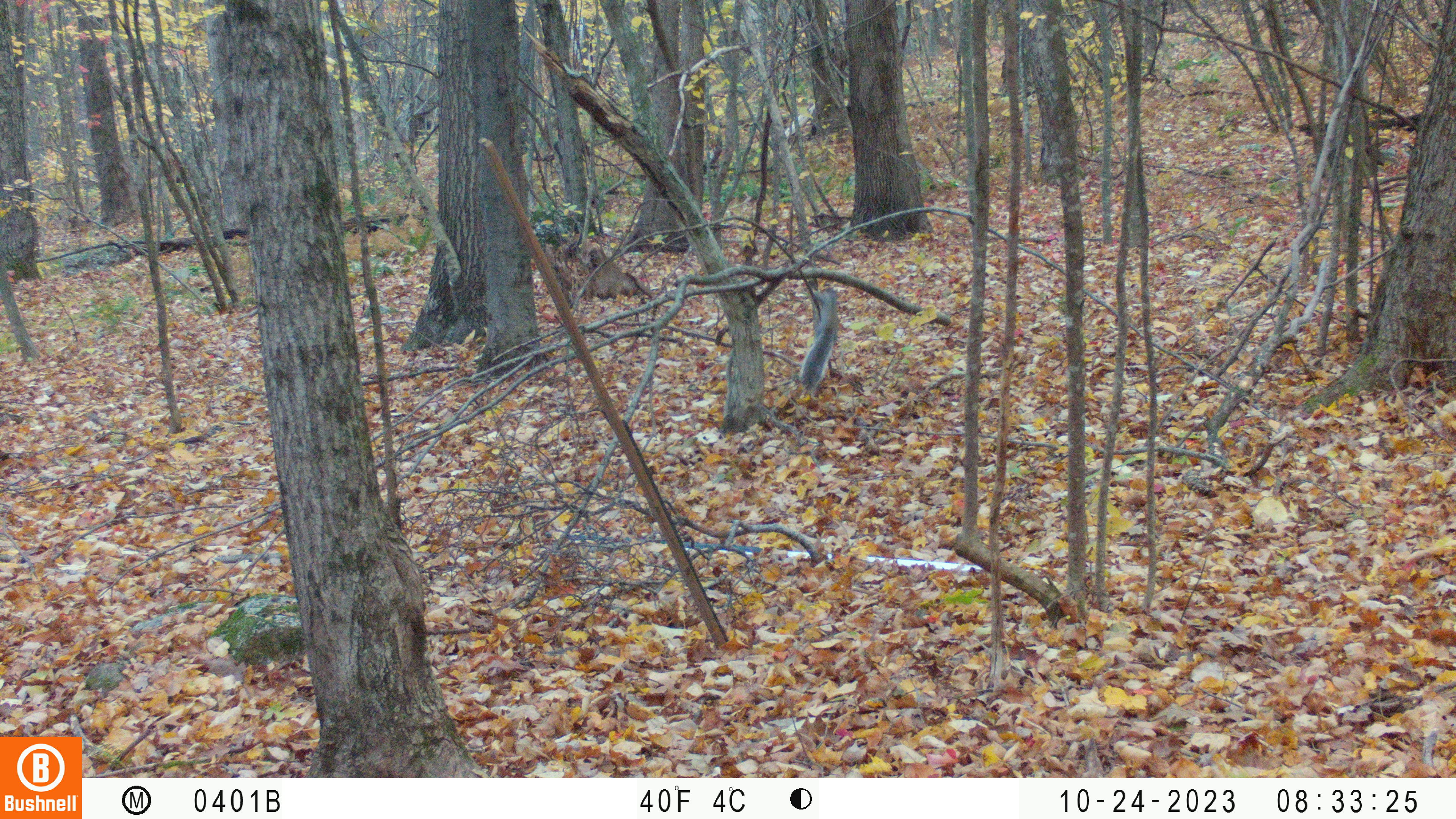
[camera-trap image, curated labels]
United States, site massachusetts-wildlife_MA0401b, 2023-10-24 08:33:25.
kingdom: Animalia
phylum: Chordata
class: Mammalia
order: Rodentia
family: Sciuridae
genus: Sciurus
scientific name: Sciurus carolinensis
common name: gray squirrel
Gray squirrel (Sciurus carolinensis).